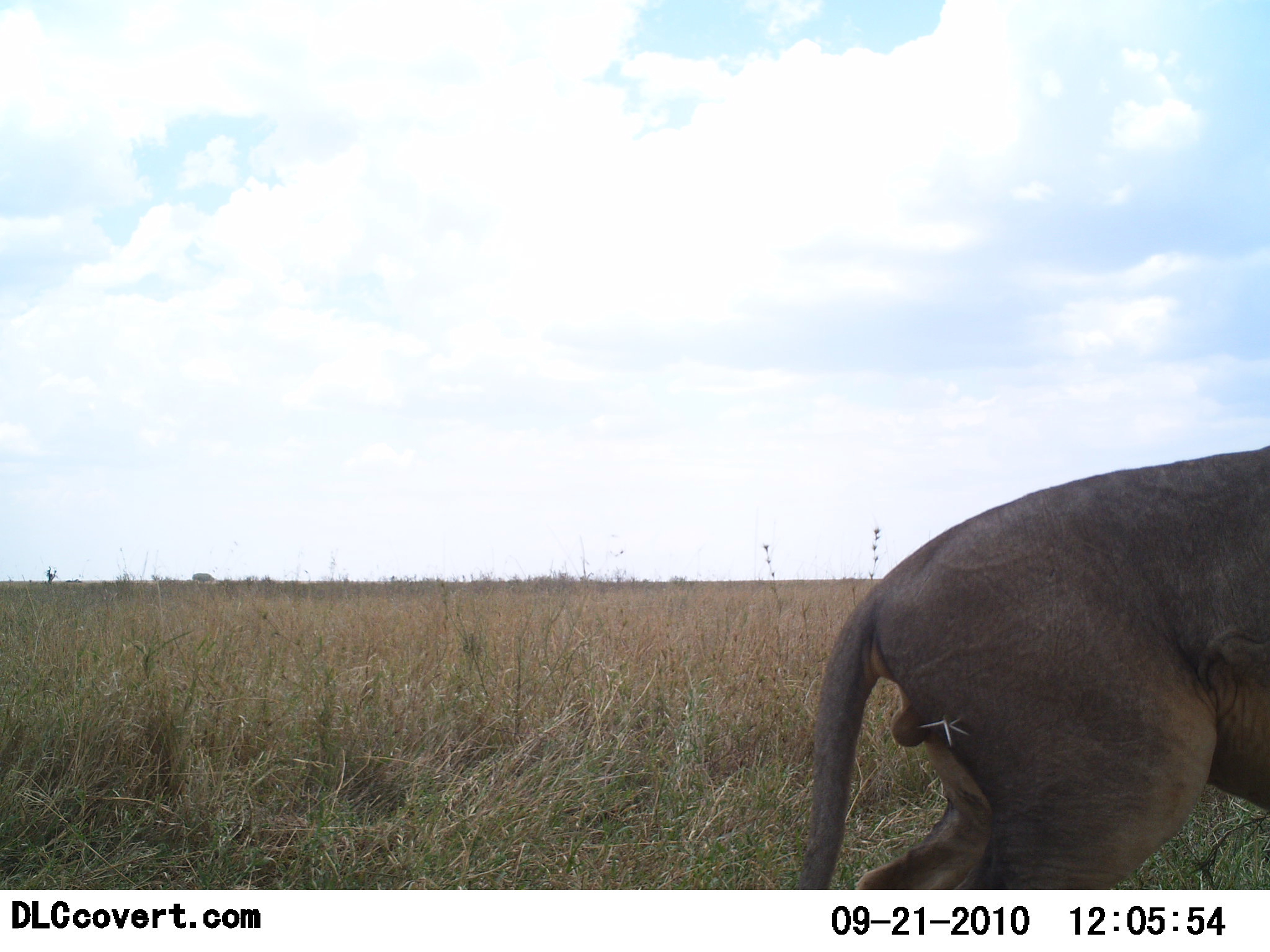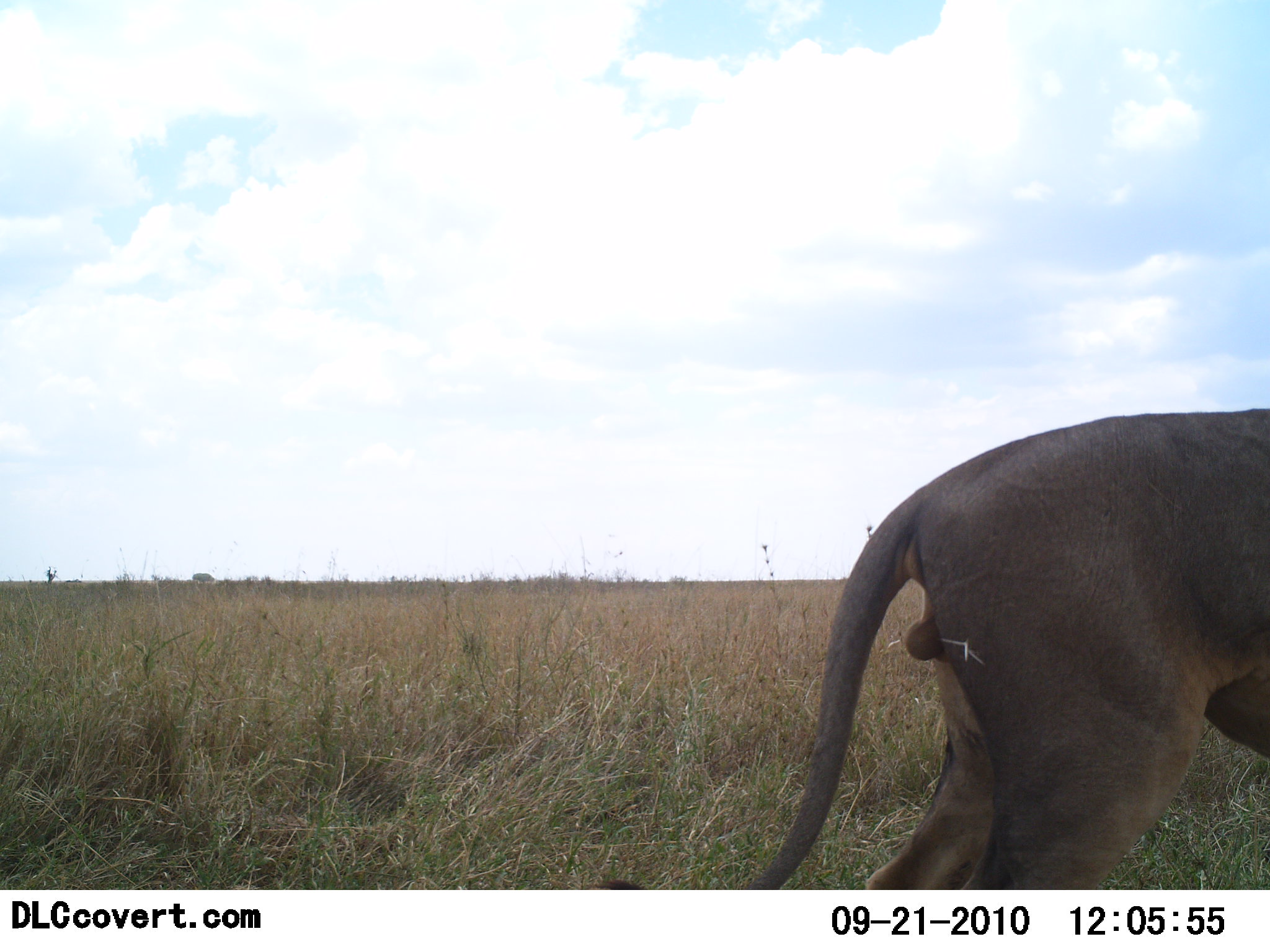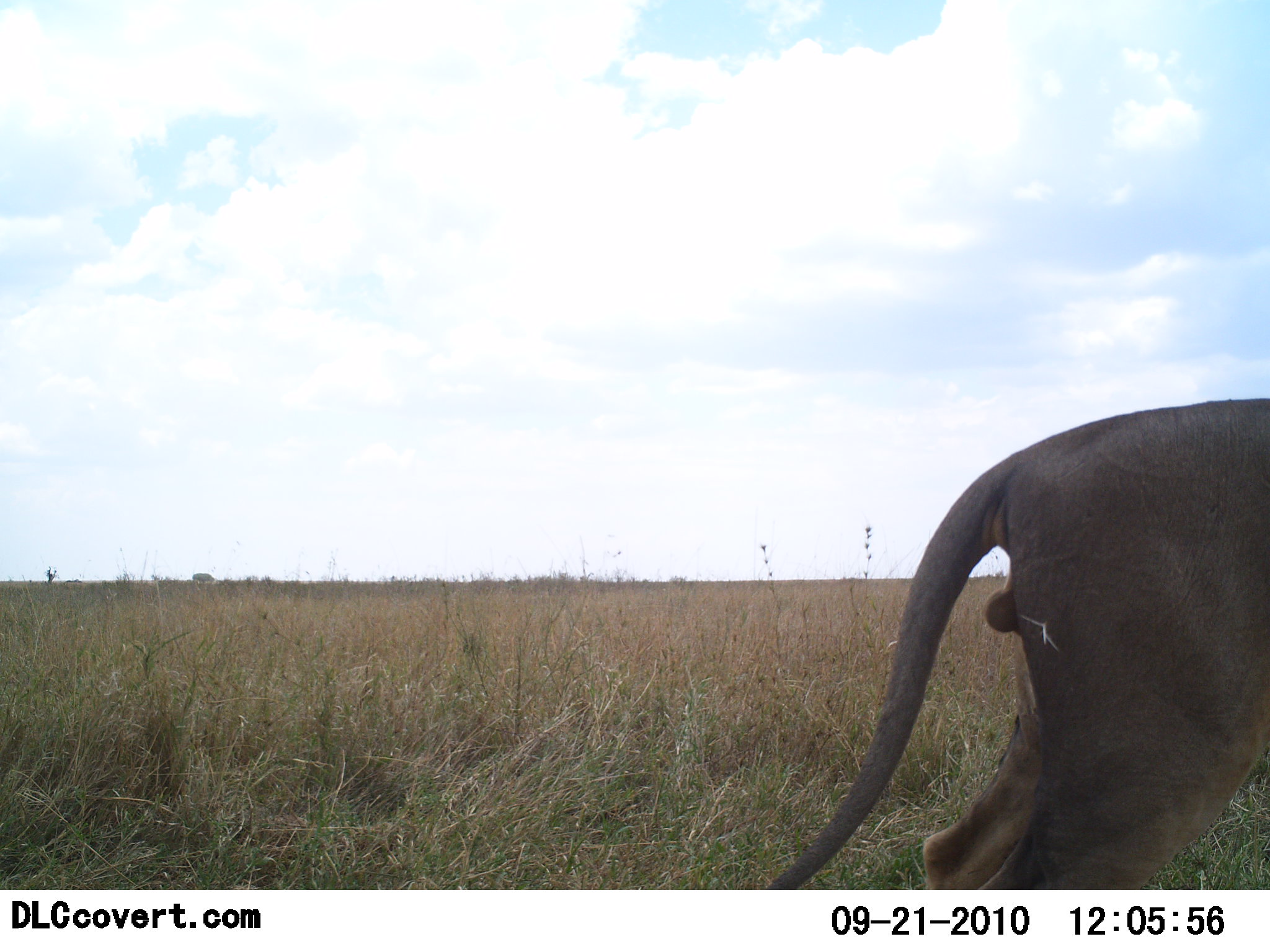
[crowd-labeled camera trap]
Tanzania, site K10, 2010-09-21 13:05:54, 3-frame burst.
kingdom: Animalia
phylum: Chordata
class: Mammalia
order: Carnivora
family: Felidae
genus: Panthera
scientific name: Panthera leo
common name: lion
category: lionmale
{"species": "lionmale (lion) (Panthera leo)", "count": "1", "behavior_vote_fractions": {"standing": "67%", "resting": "0%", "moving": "33%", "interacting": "0%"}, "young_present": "0%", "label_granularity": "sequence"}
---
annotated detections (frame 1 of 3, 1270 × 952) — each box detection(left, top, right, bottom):
animal: detection(799, 448, 1270, 889)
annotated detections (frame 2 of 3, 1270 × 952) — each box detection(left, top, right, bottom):
animal: detection(747, 409, 1270, 890)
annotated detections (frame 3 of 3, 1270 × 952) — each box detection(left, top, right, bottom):
animal: detection(759, 395, 1270, 888)